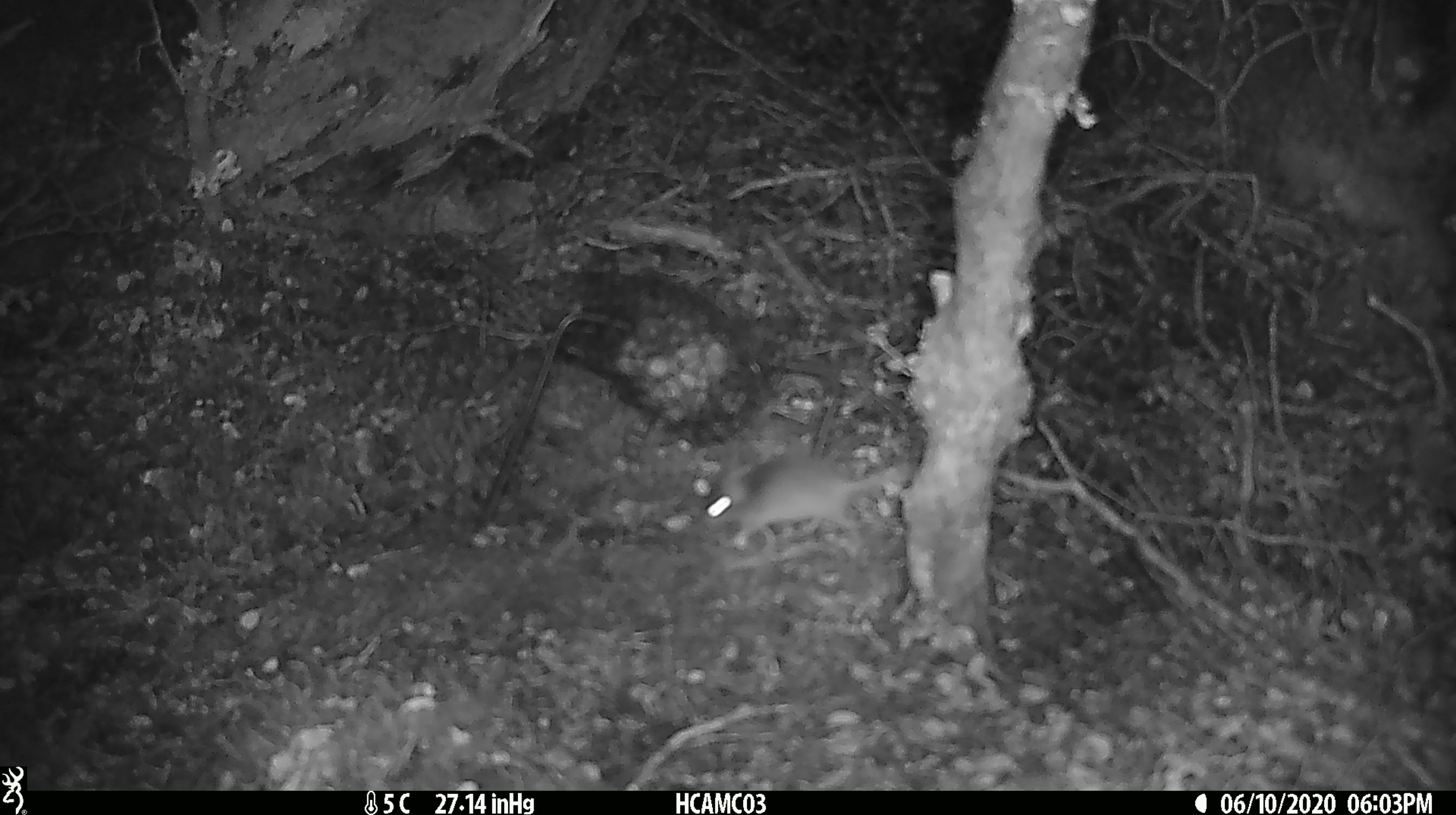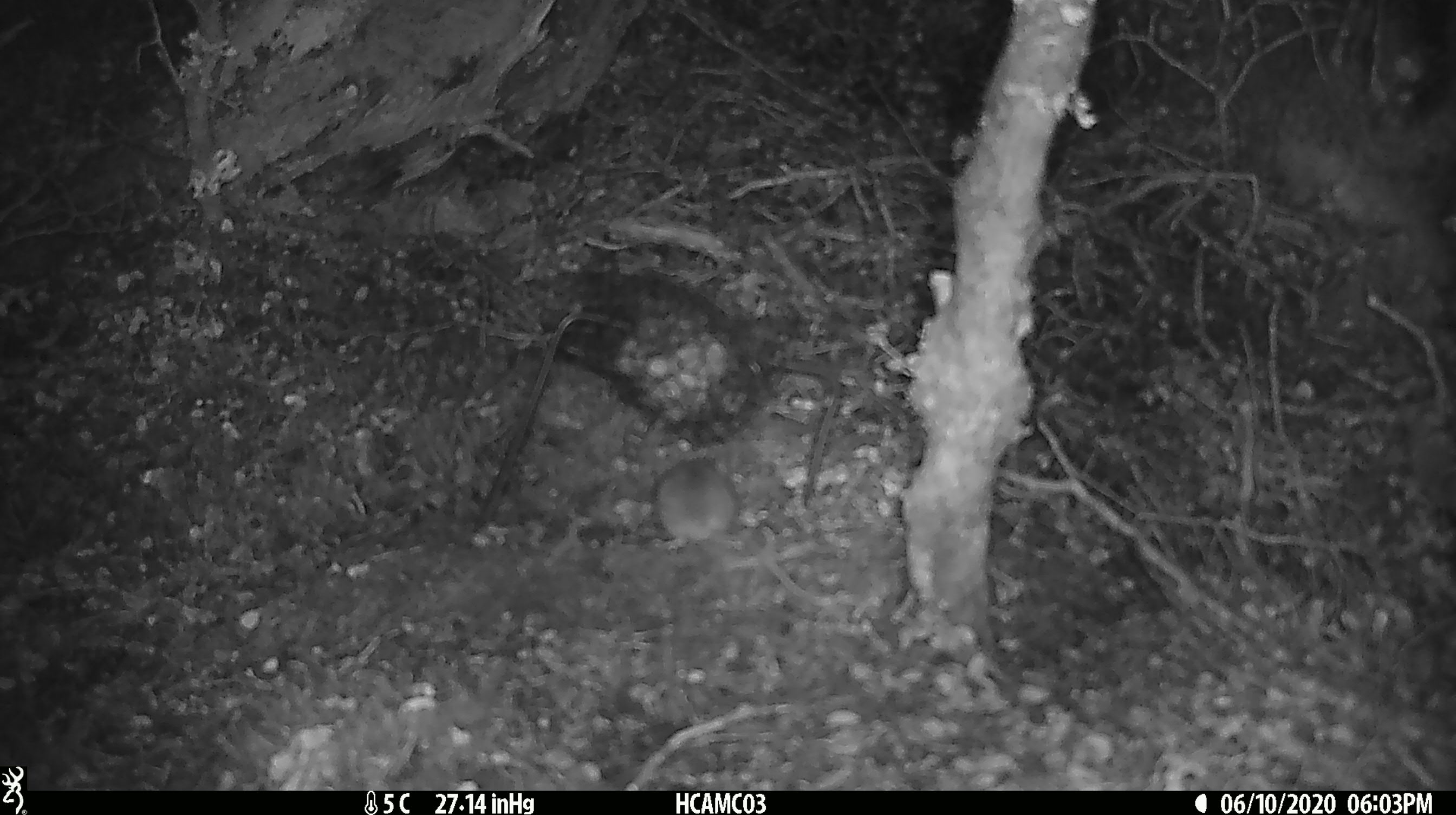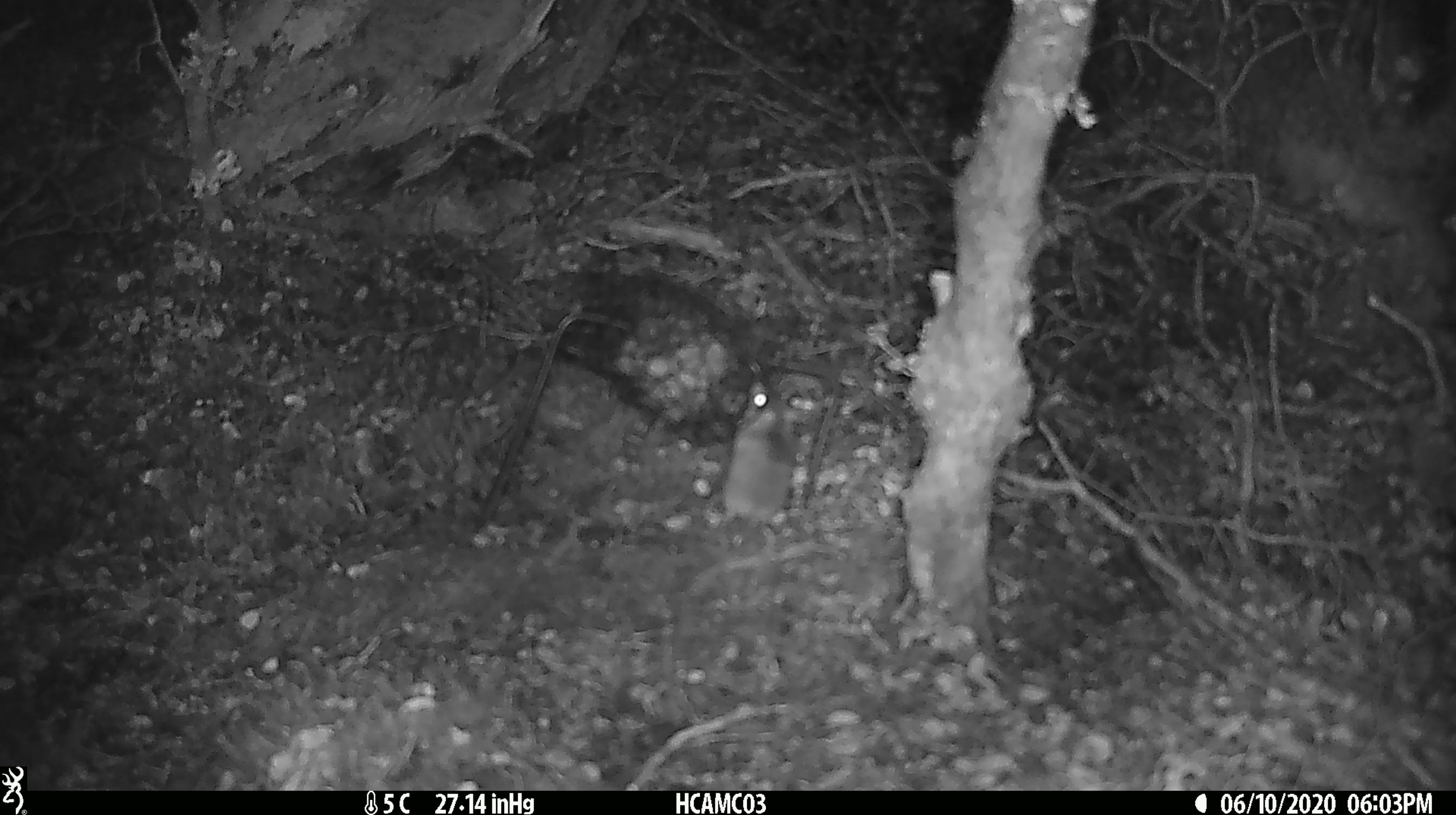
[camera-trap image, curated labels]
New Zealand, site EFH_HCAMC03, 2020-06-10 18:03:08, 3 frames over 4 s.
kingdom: Animalia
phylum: Chordata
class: Mammalia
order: Rodentia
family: Muridae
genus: Mus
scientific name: Mus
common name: mouse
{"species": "mouse (Mus)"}